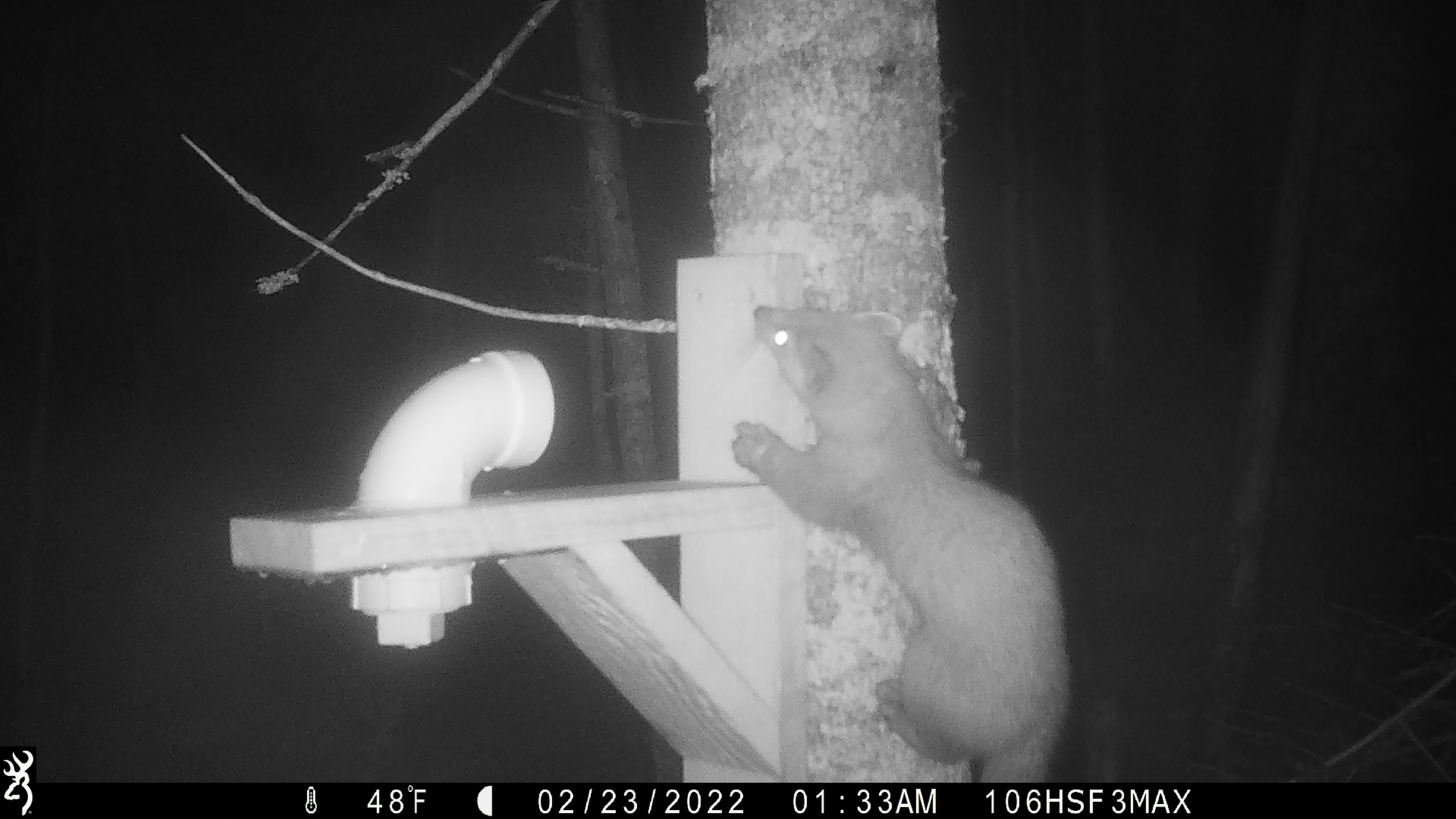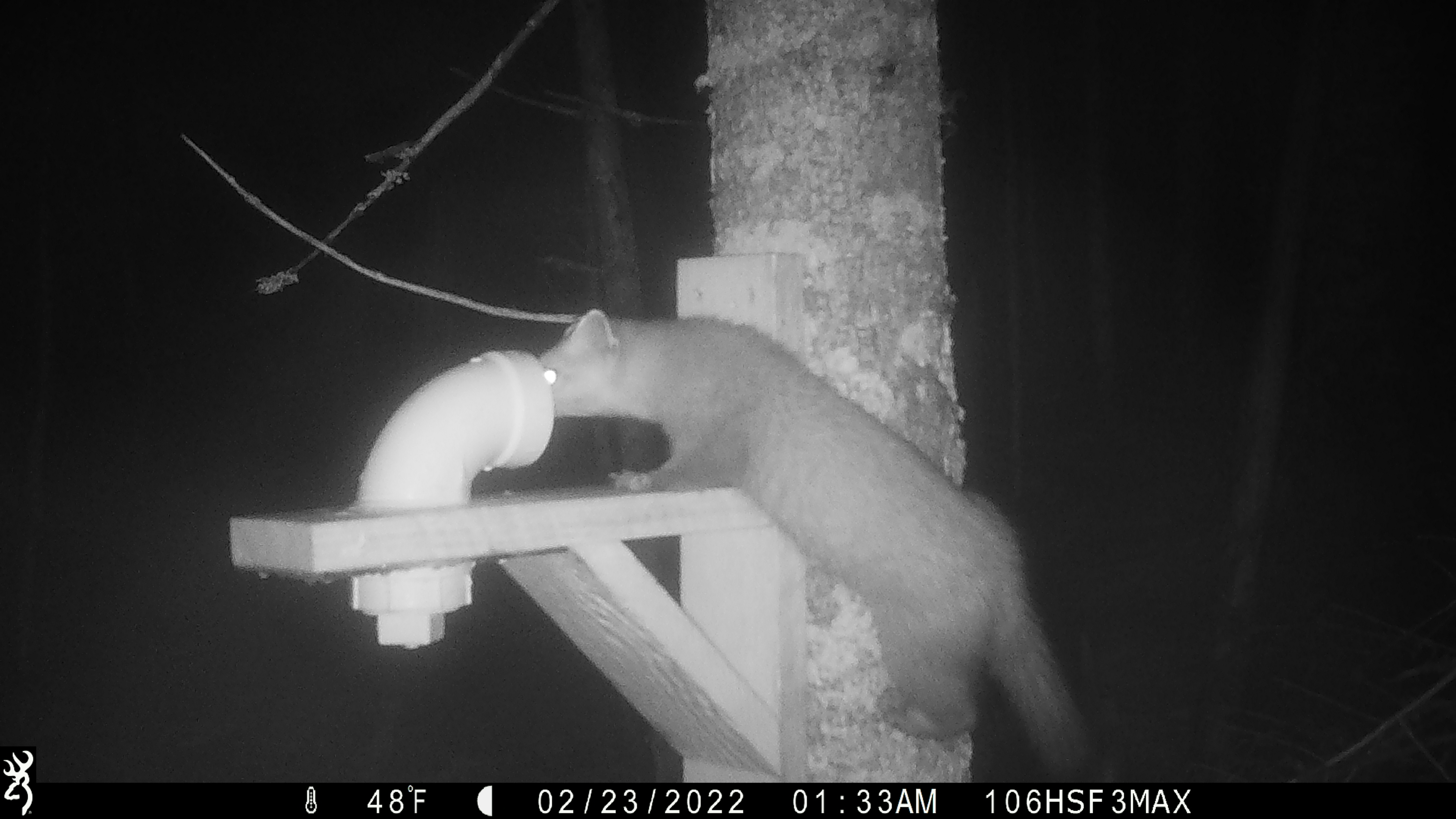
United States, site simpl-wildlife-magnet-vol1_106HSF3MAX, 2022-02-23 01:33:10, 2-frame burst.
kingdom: Animalia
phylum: Chordata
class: Mammalia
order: Carnivora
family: Mustelidae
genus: Martes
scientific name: Martes americana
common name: american marten